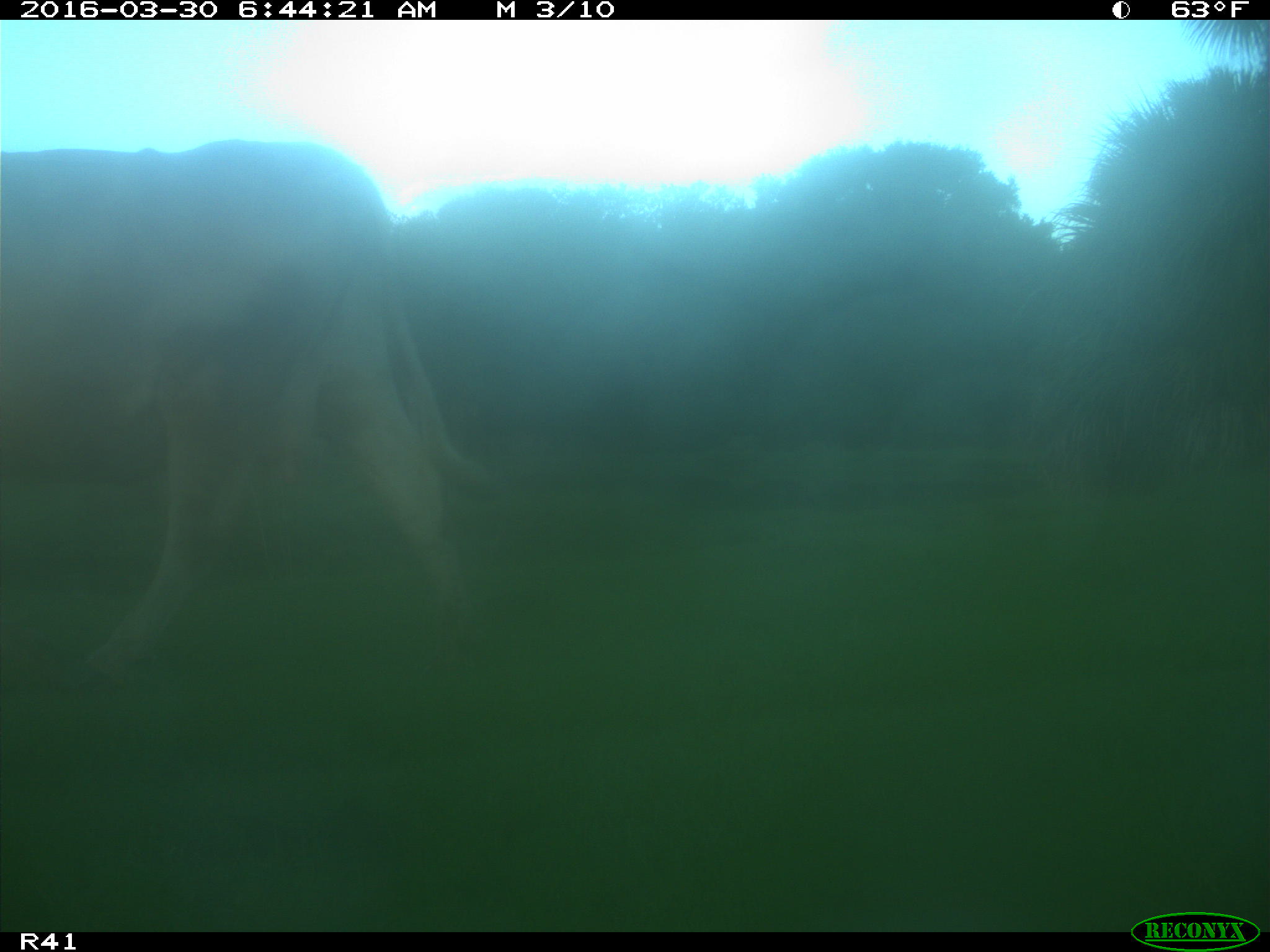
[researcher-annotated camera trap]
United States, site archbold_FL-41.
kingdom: Animalia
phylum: Chordata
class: Mammalia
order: Artiodactyla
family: Bovidae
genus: Bos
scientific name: Bos taurus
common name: domestic cow